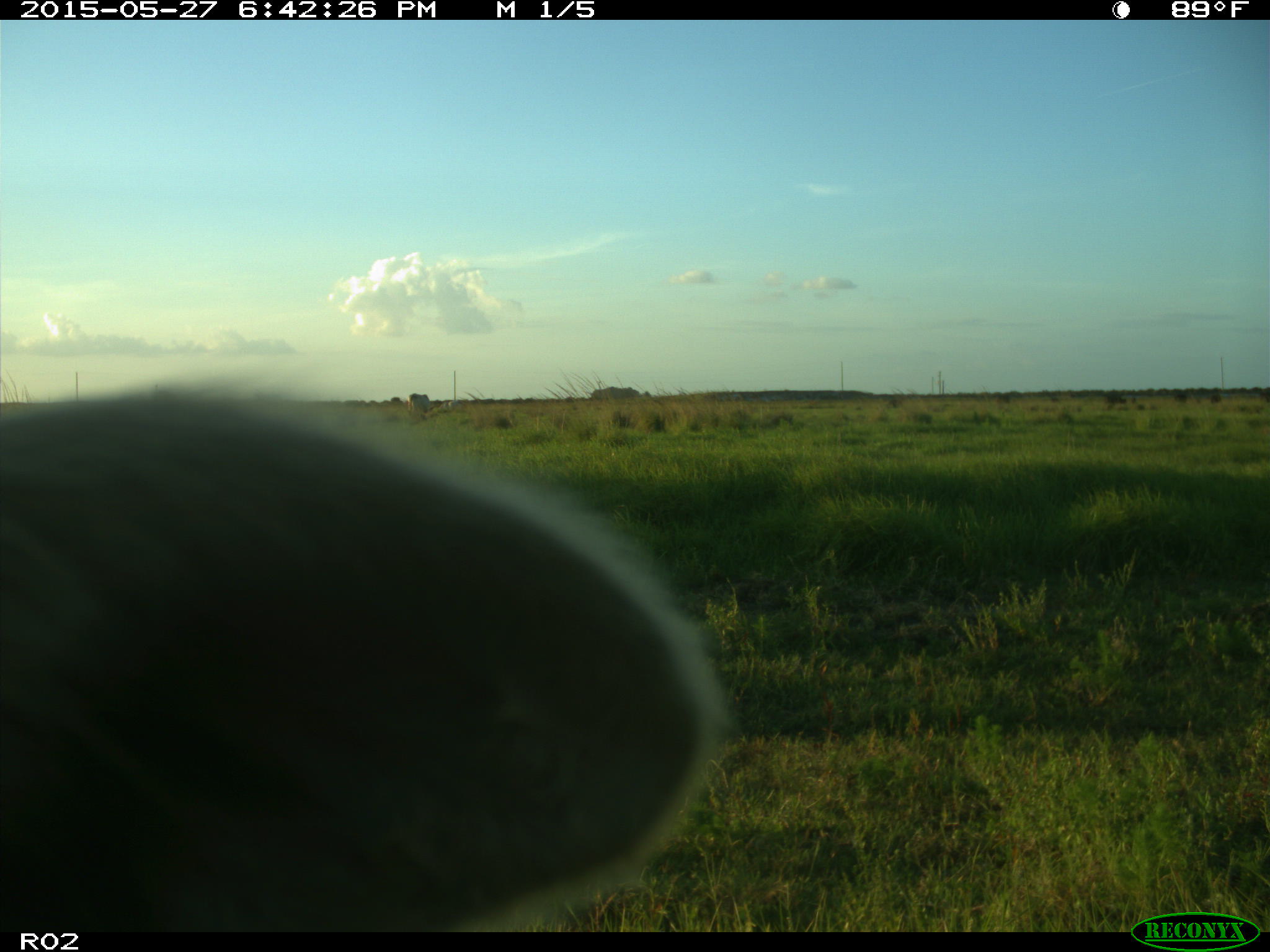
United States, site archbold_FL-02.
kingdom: Animalia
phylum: Chordata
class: Mammalia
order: Artiodactyla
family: Bovidae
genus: Bos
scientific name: Bos taurus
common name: domestic cow